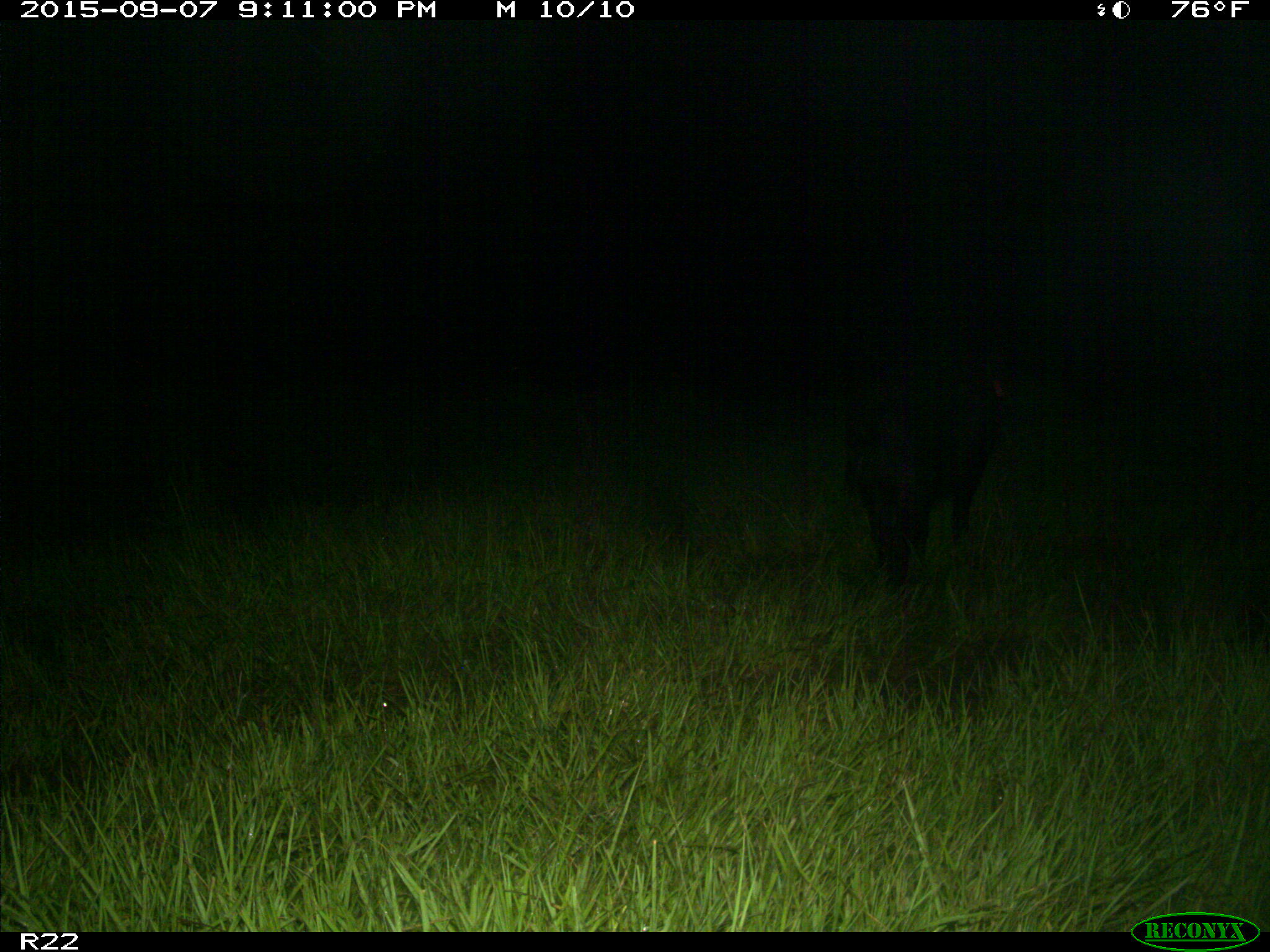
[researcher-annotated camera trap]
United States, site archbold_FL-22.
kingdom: Animalia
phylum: Chordata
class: Mammalia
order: Artiodactyla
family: Suidae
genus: Sus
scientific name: Sus scrofa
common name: wild boar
Sus scrofa (wild boar).